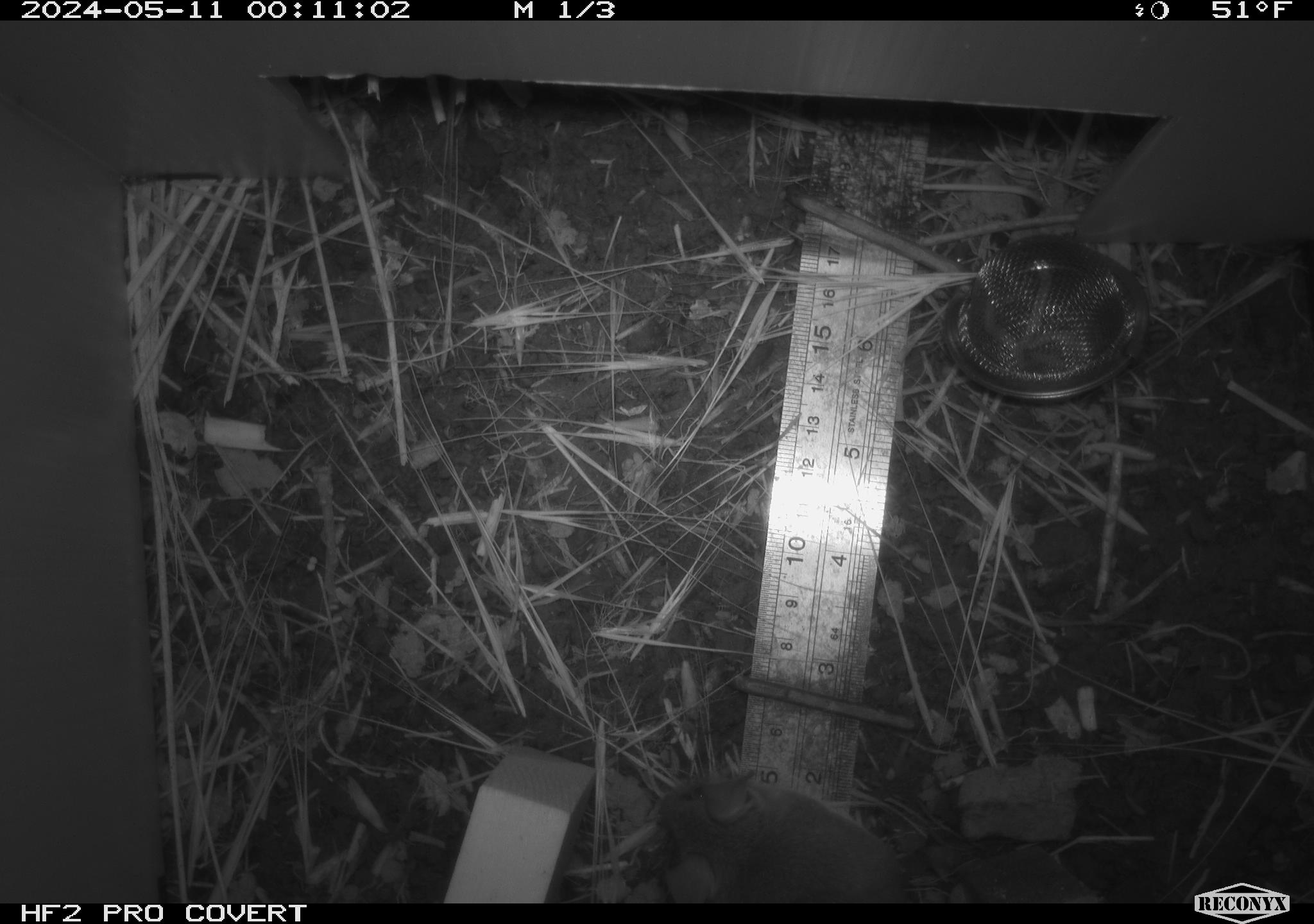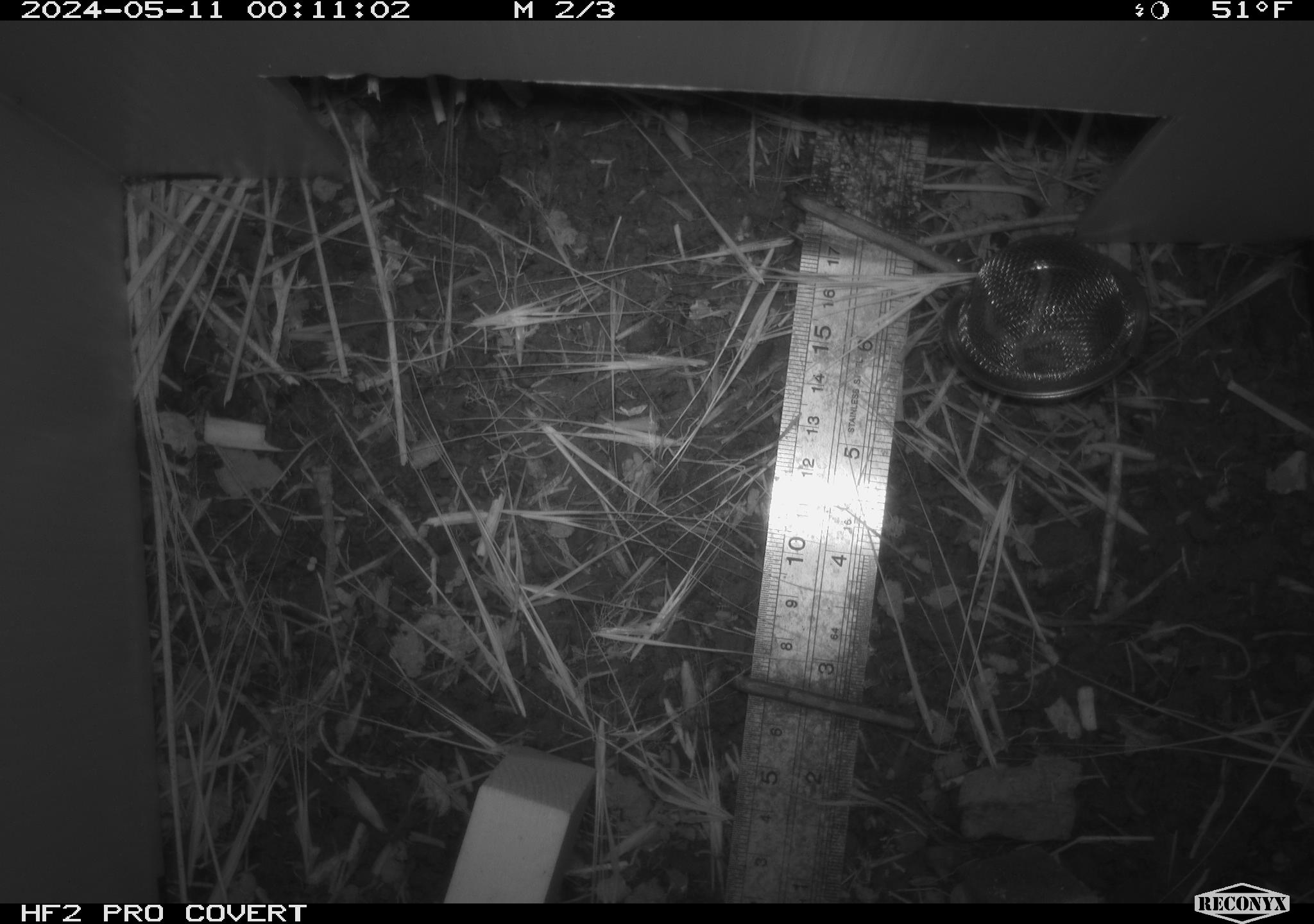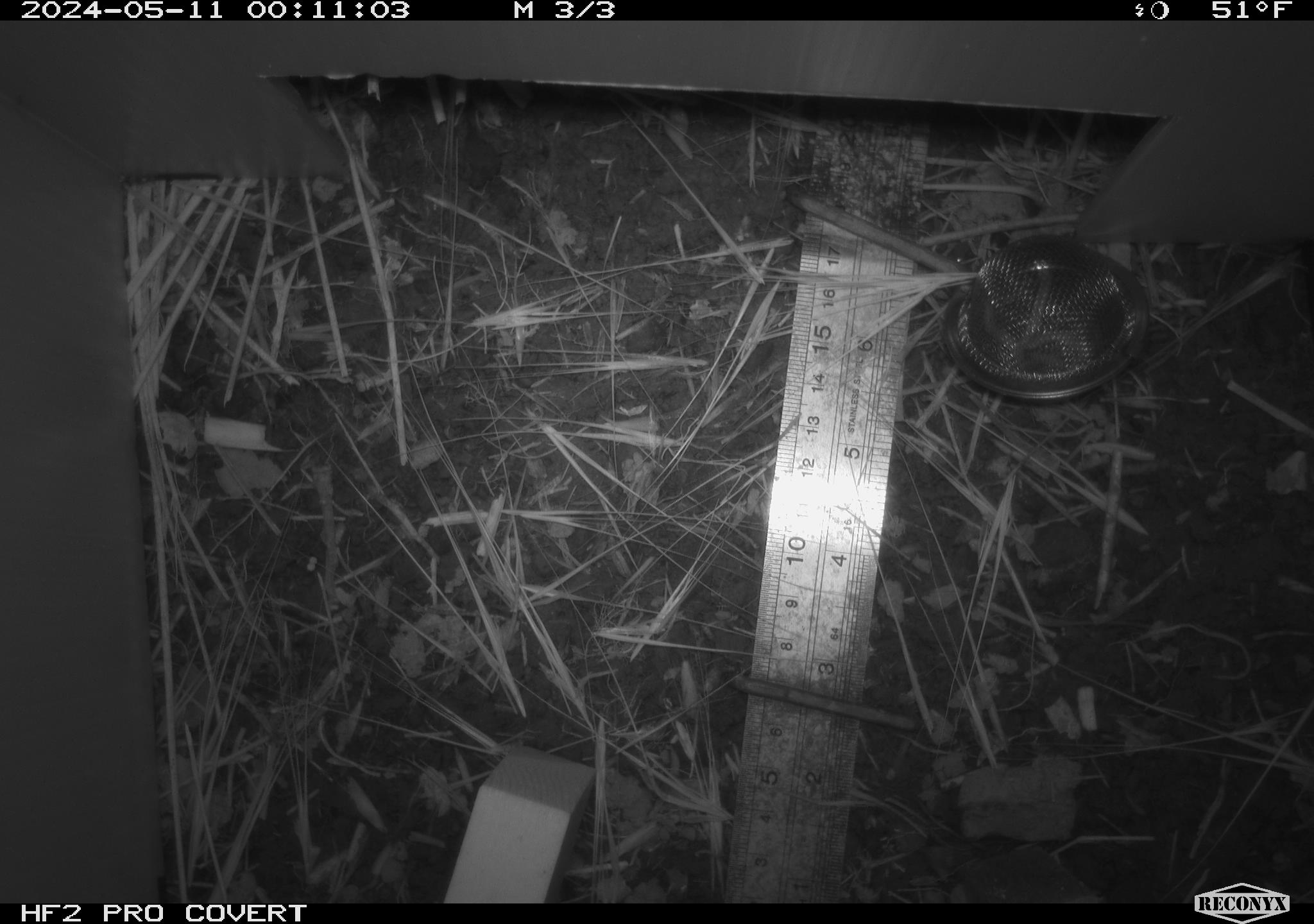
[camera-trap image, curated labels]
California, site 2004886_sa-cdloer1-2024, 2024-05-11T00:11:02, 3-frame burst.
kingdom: Animalia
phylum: Chordata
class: Mammalia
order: Rodentia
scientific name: Rodentia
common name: mouse species